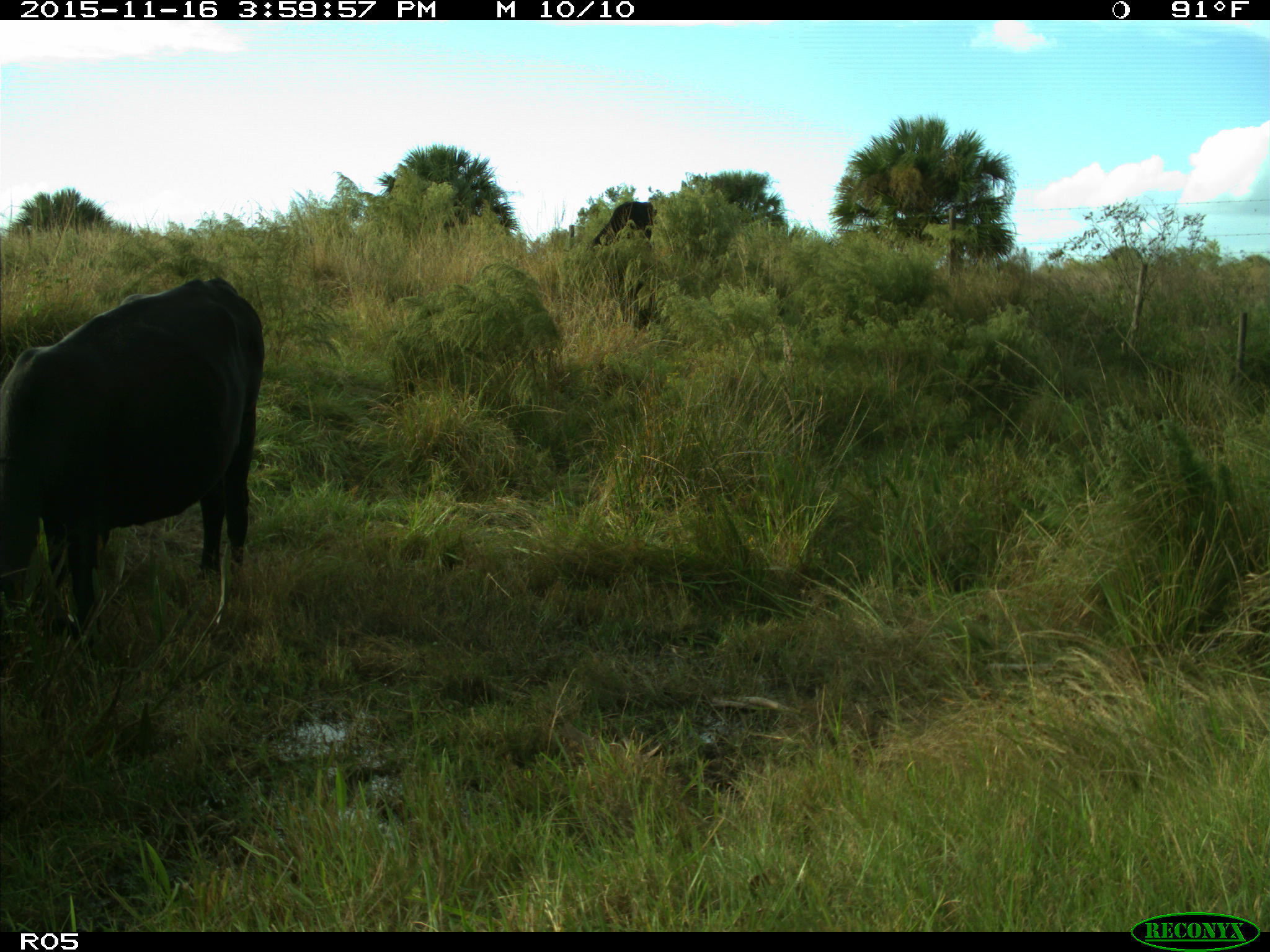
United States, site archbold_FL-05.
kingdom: Animalia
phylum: Chordata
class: Mammalia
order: Artiodactyla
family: Bovidae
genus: Bos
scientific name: Bos taurus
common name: domestic cow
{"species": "Bos taurus (domestic cow)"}